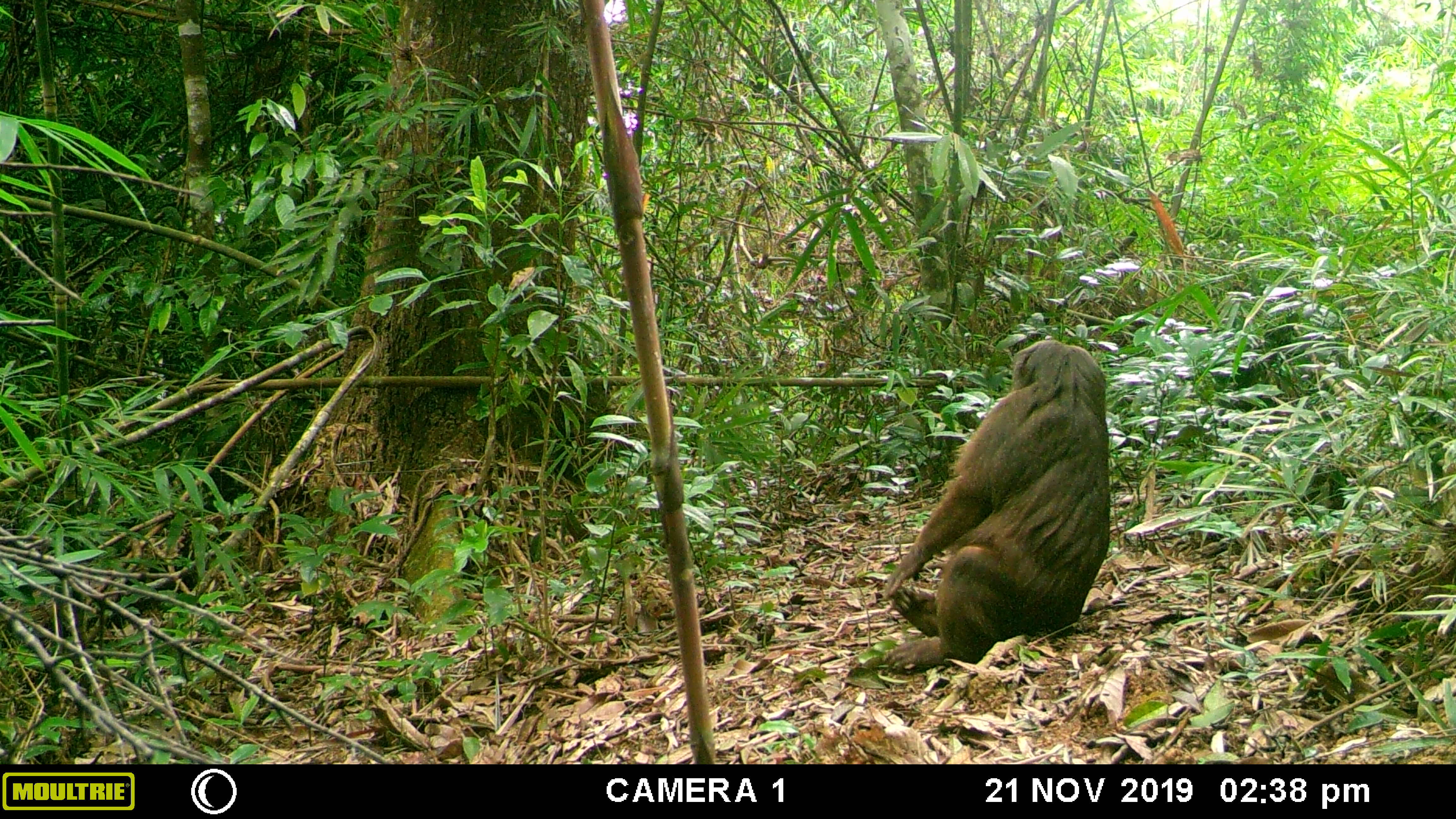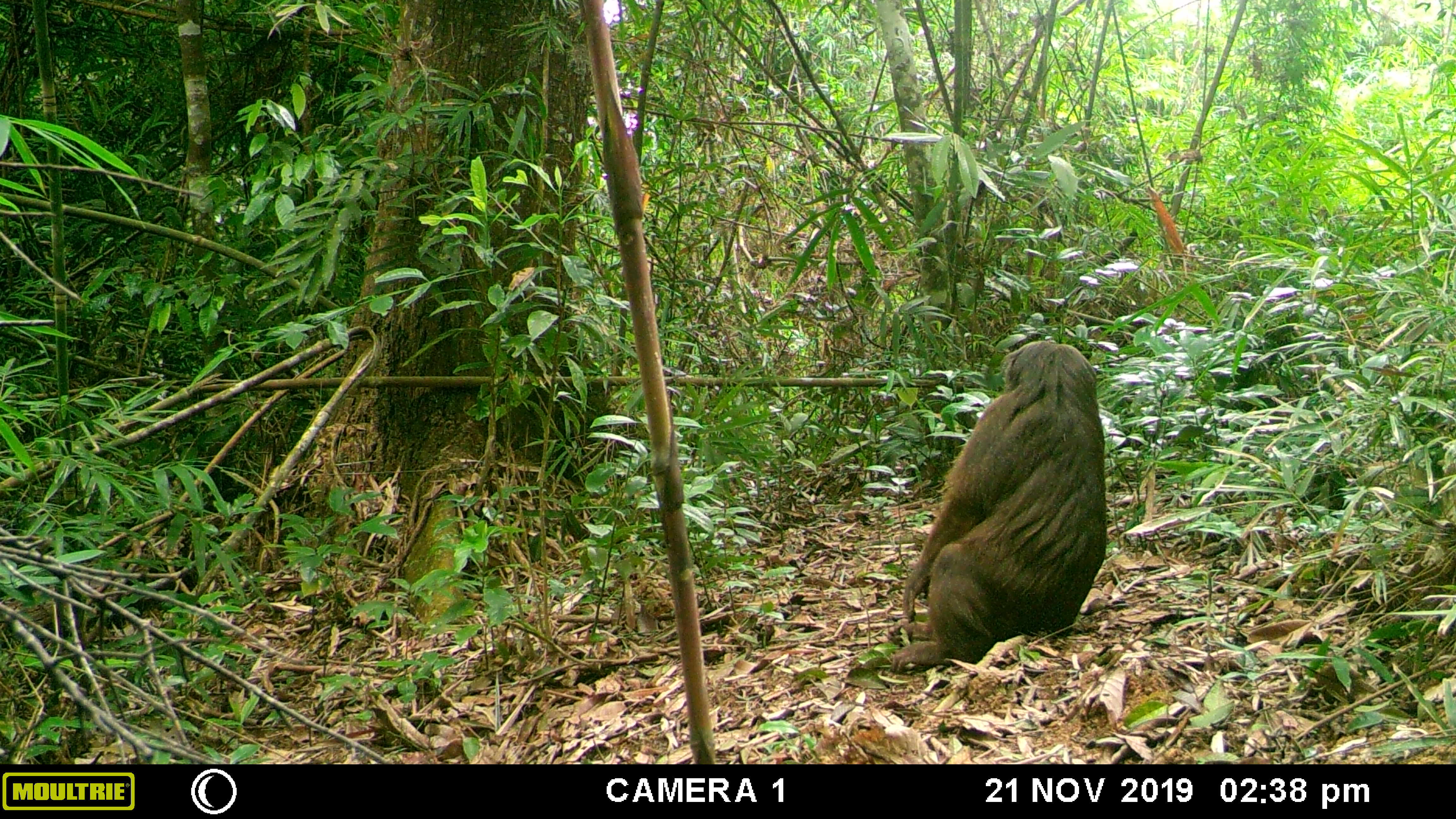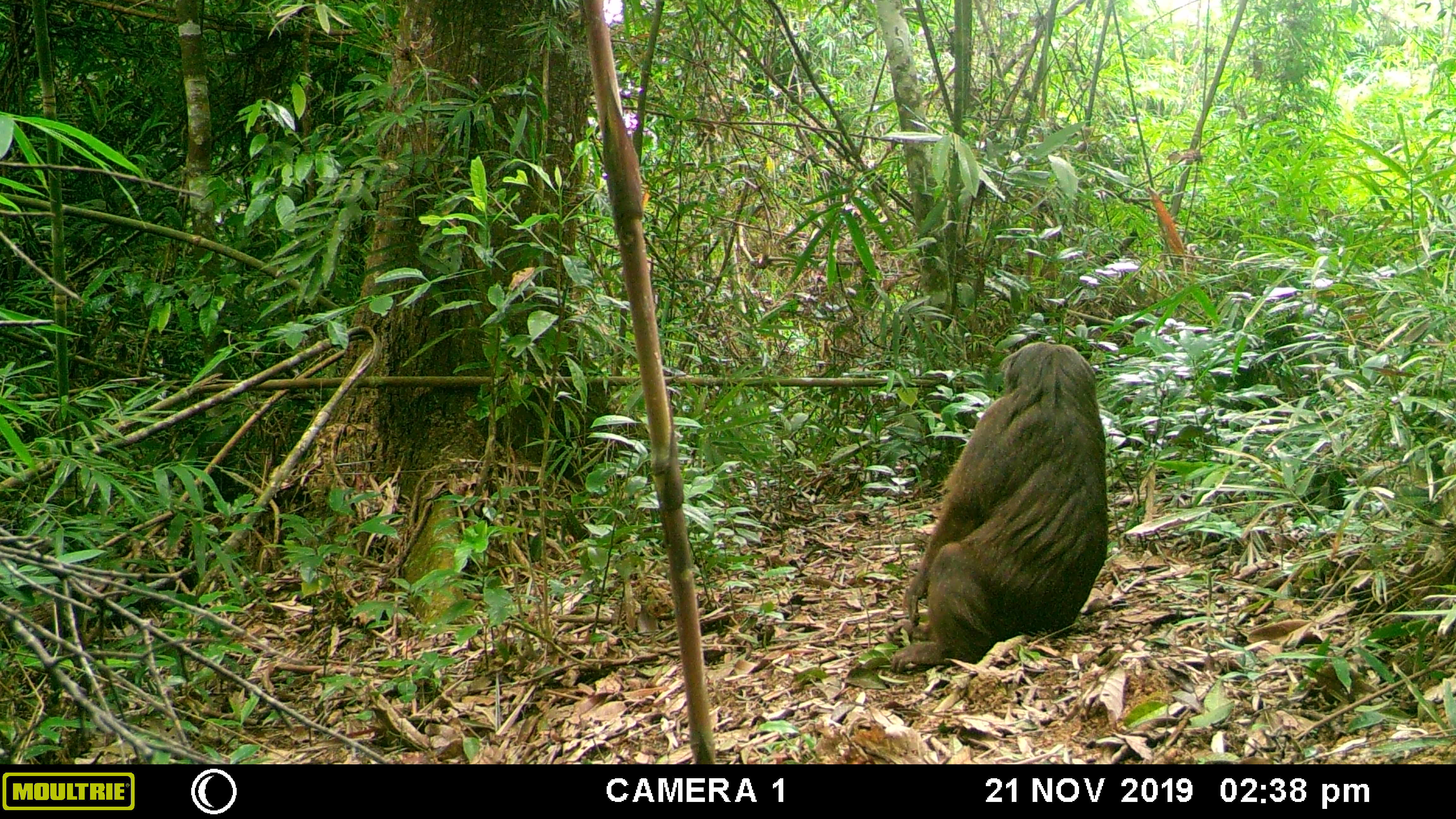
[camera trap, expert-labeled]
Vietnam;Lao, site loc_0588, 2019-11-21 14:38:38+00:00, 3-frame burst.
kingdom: Animalia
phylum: Chordata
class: Mammalia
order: Primates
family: Cercopithecidae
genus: Macaca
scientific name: Macaca arctoides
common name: stump-tailed macaque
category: stump tailed macaque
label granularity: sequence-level